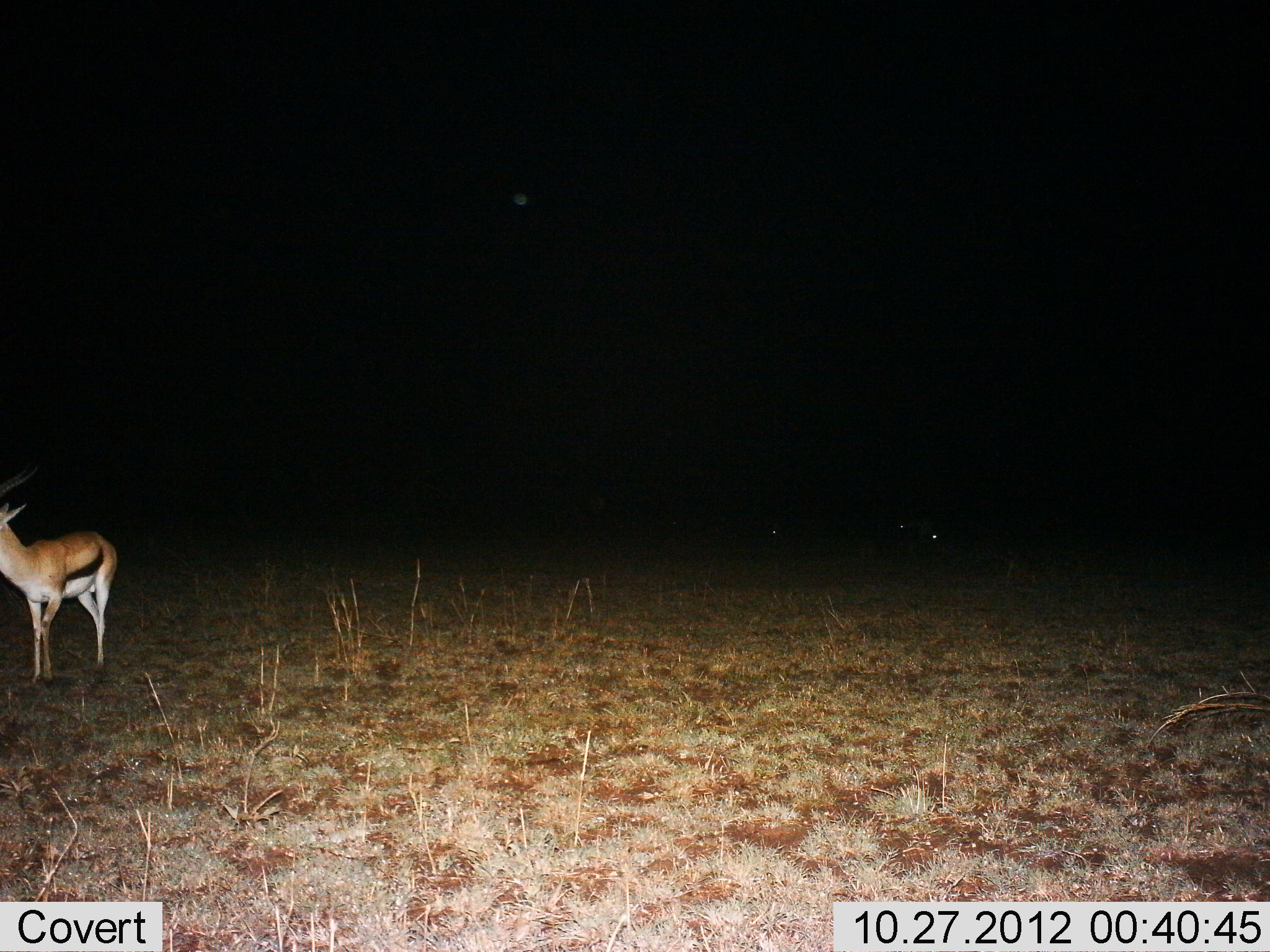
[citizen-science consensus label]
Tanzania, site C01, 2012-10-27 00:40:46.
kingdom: Animalia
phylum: Chordata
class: Mammalia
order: Artiodactyla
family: Bovidae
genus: Eudorcas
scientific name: Eudorcas thomsonii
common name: thomson's gazelle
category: gazellethomsons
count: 1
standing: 100%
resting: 10%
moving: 0%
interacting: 0%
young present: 0%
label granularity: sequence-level